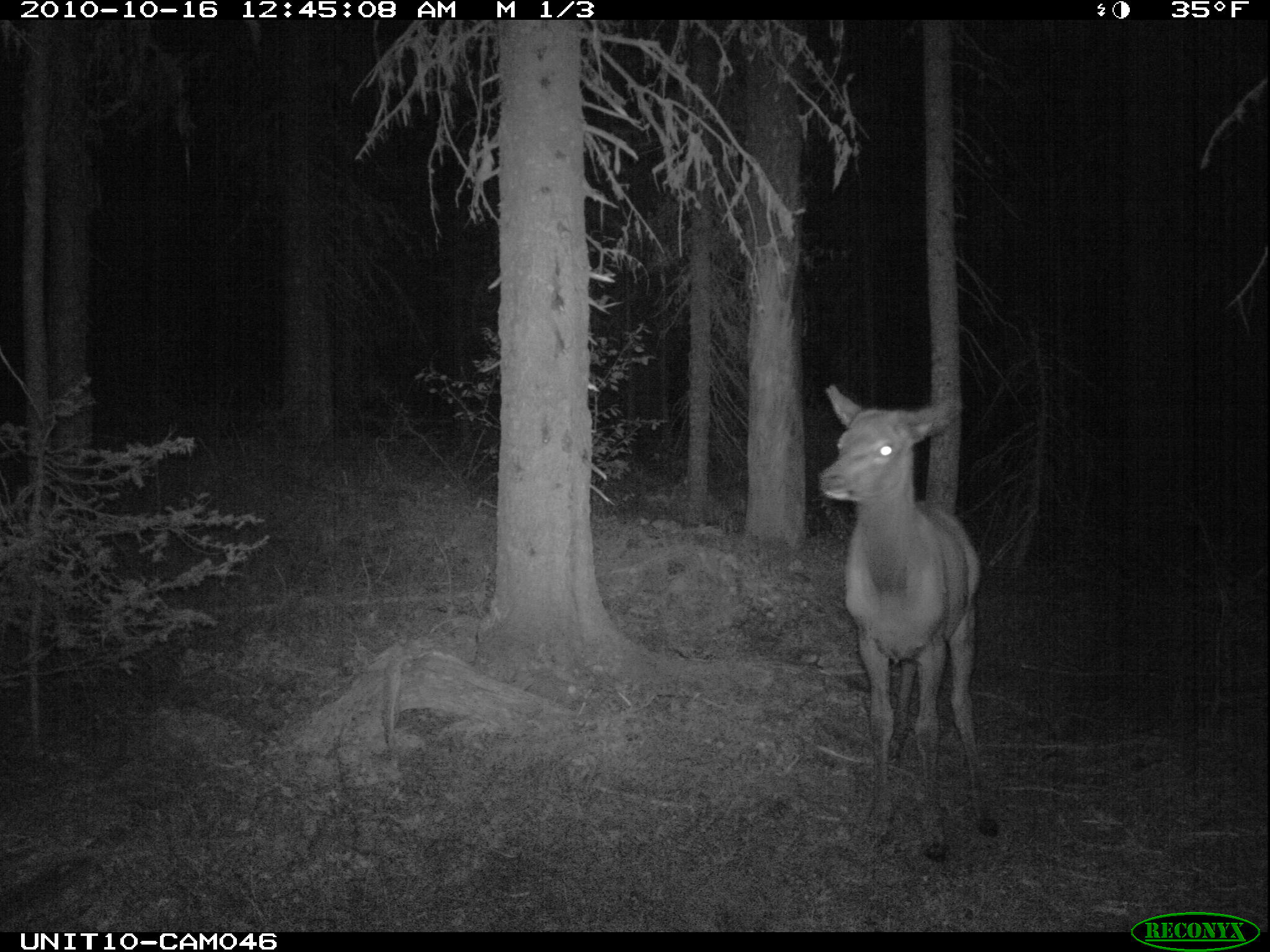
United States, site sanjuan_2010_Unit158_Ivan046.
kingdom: Animalia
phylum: Chordata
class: Mammalia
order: Artiodactyla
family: Cervidae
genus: Cervus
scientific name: Cervus elaphus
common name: red deer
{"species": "Cervus elaphus (red deer)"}